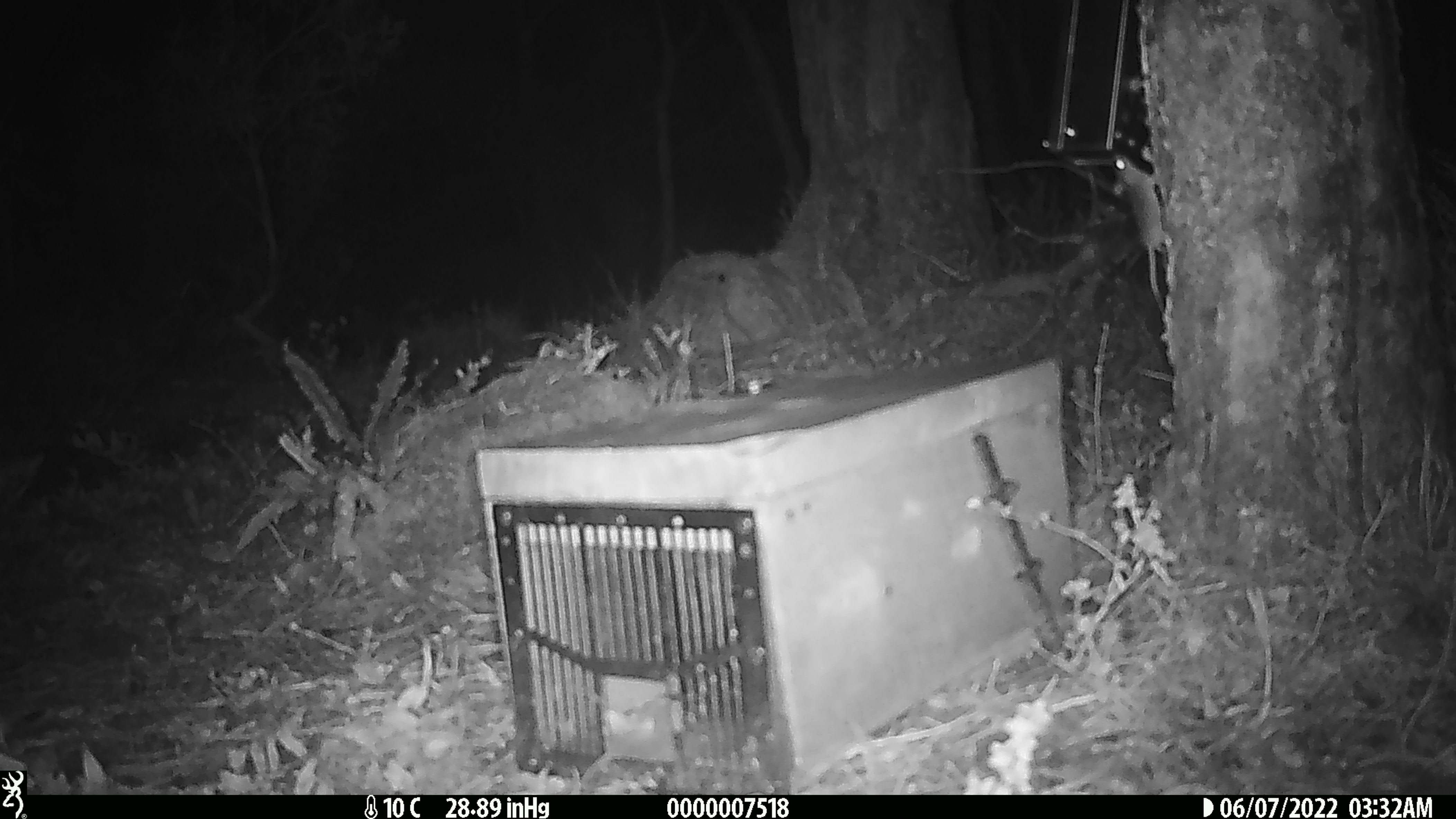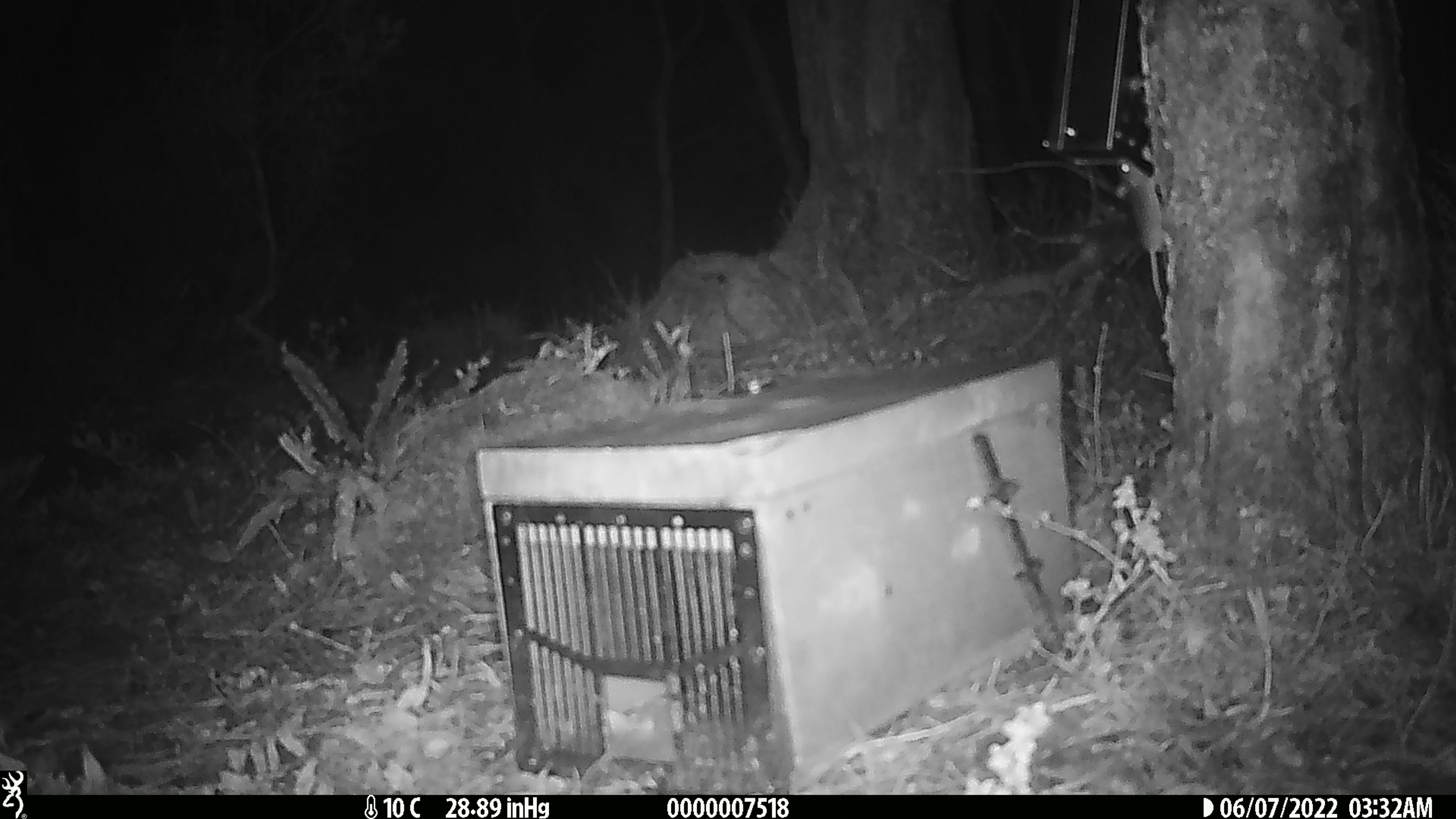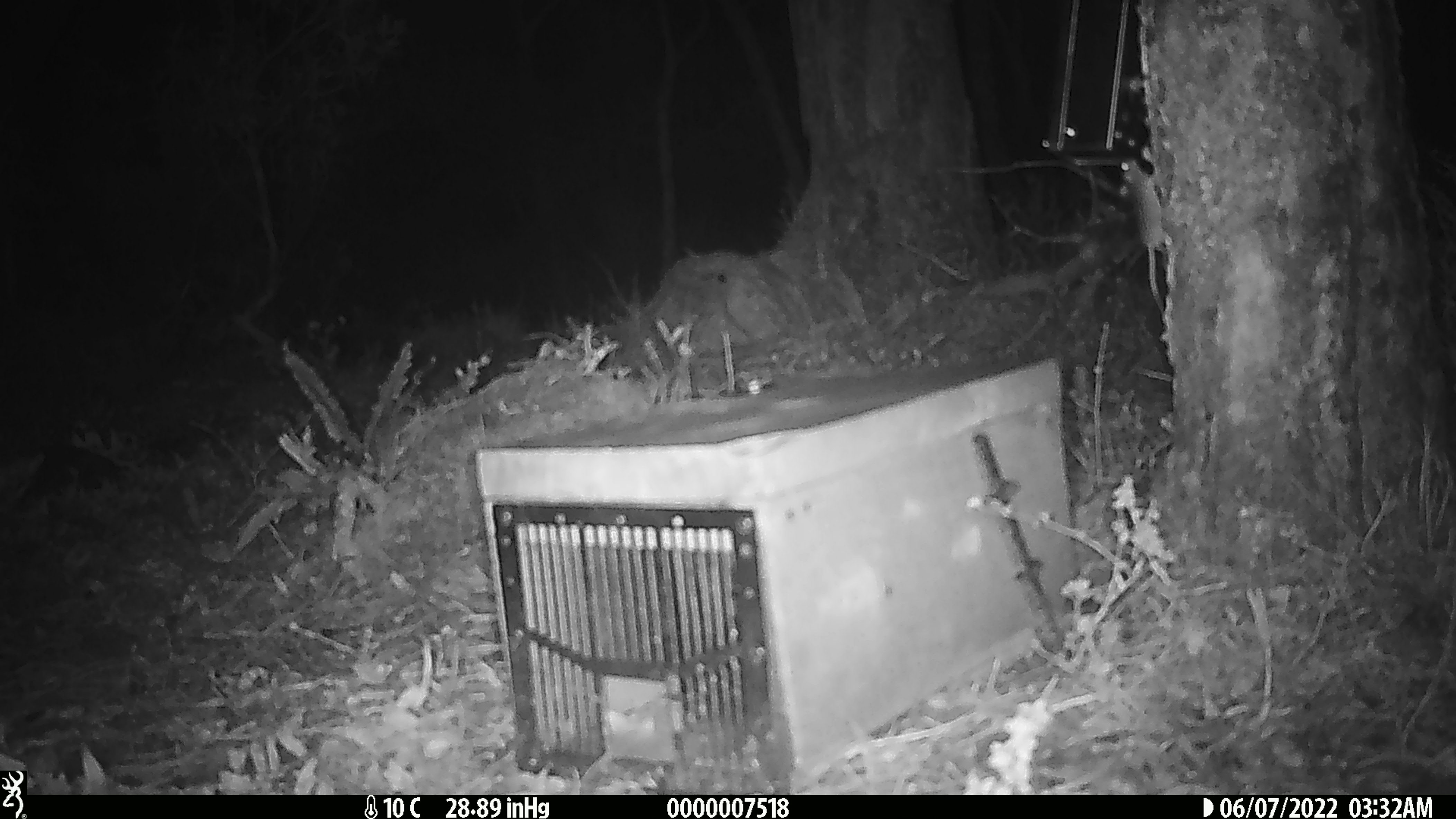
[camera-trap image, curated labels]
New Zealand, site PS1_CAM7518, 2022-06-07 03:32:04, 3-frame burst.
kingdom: Animalia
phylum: Chordata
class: Mammalia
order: Rodentia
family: Muridae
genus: Mus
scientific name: Mus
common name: mouse